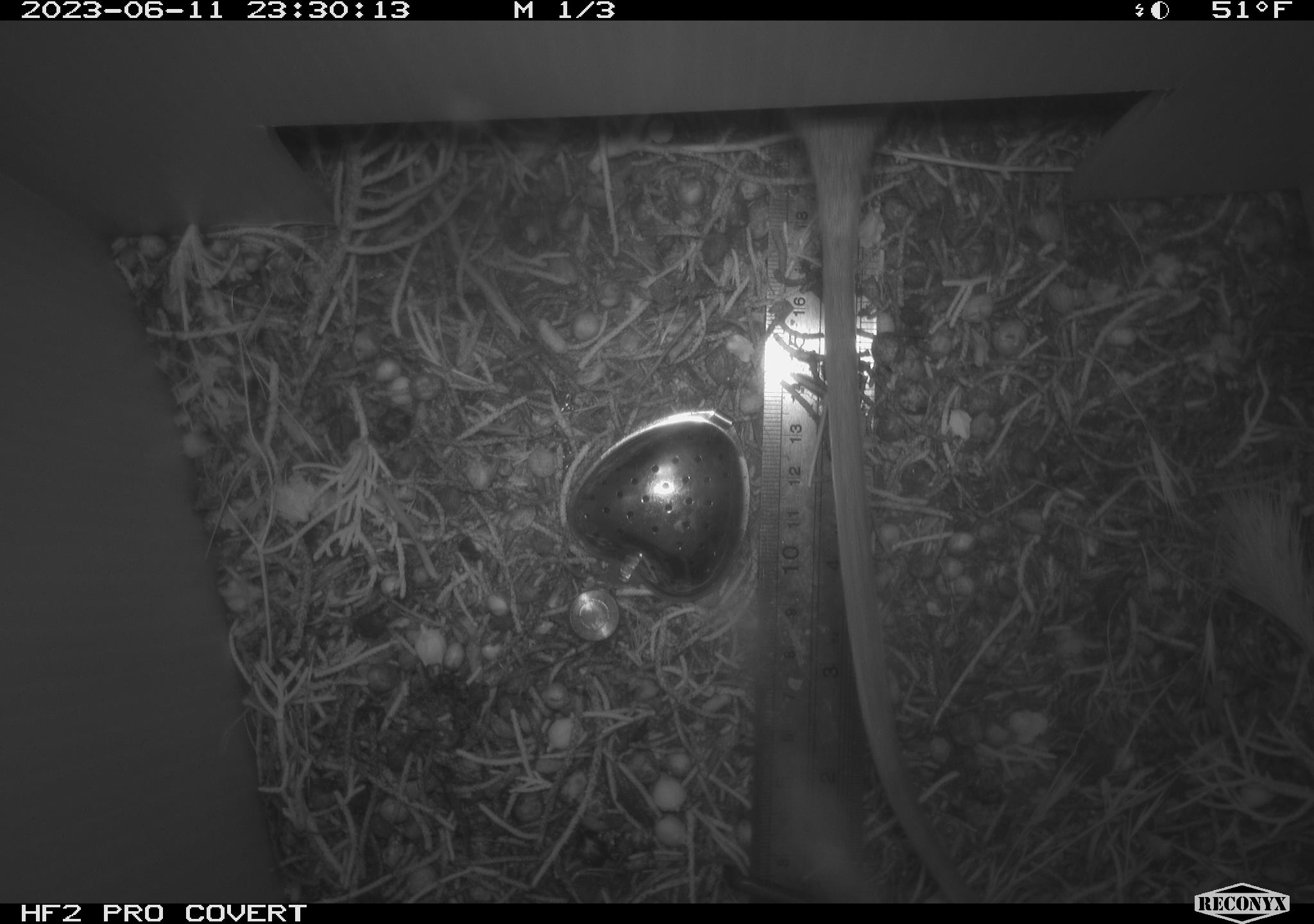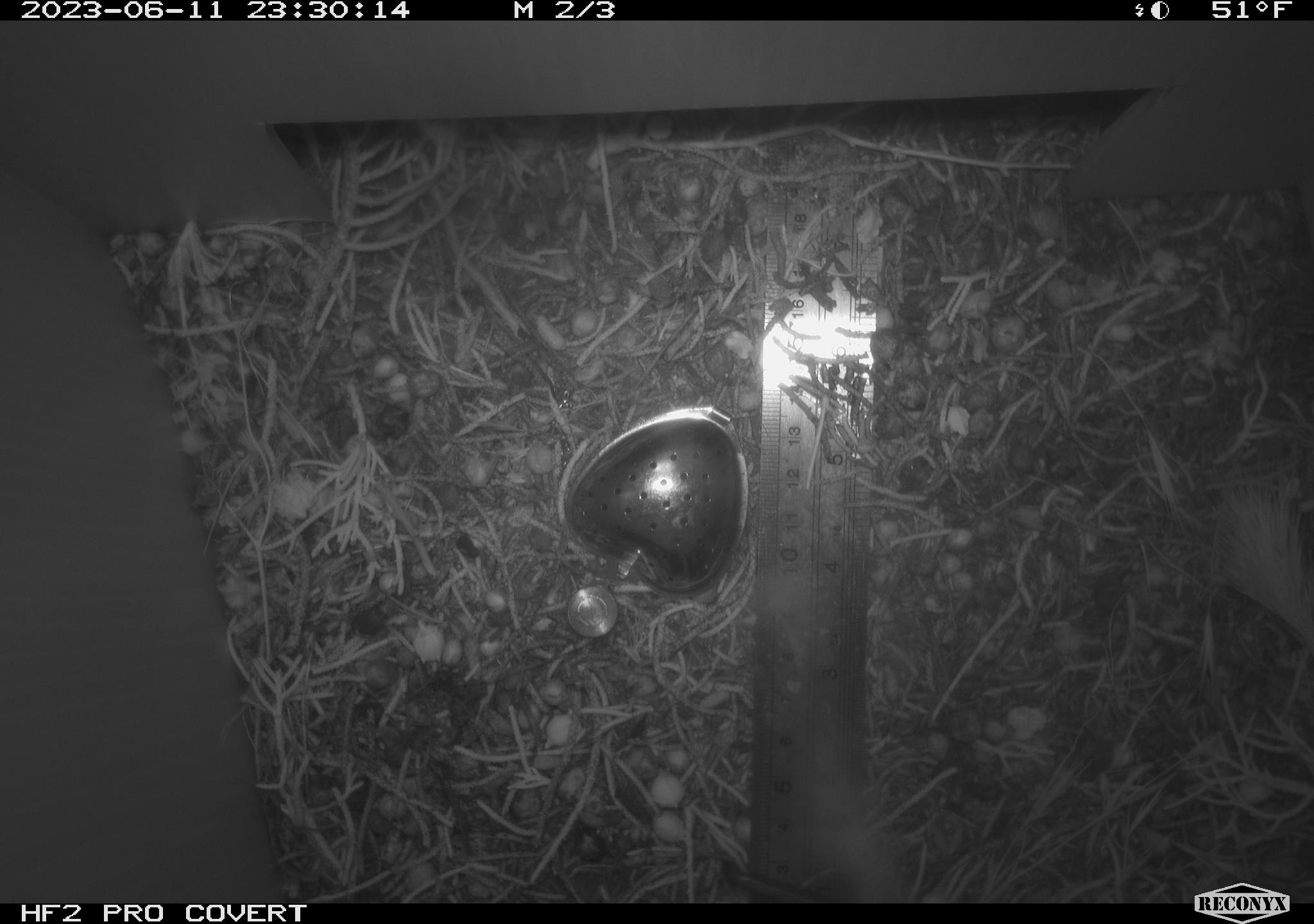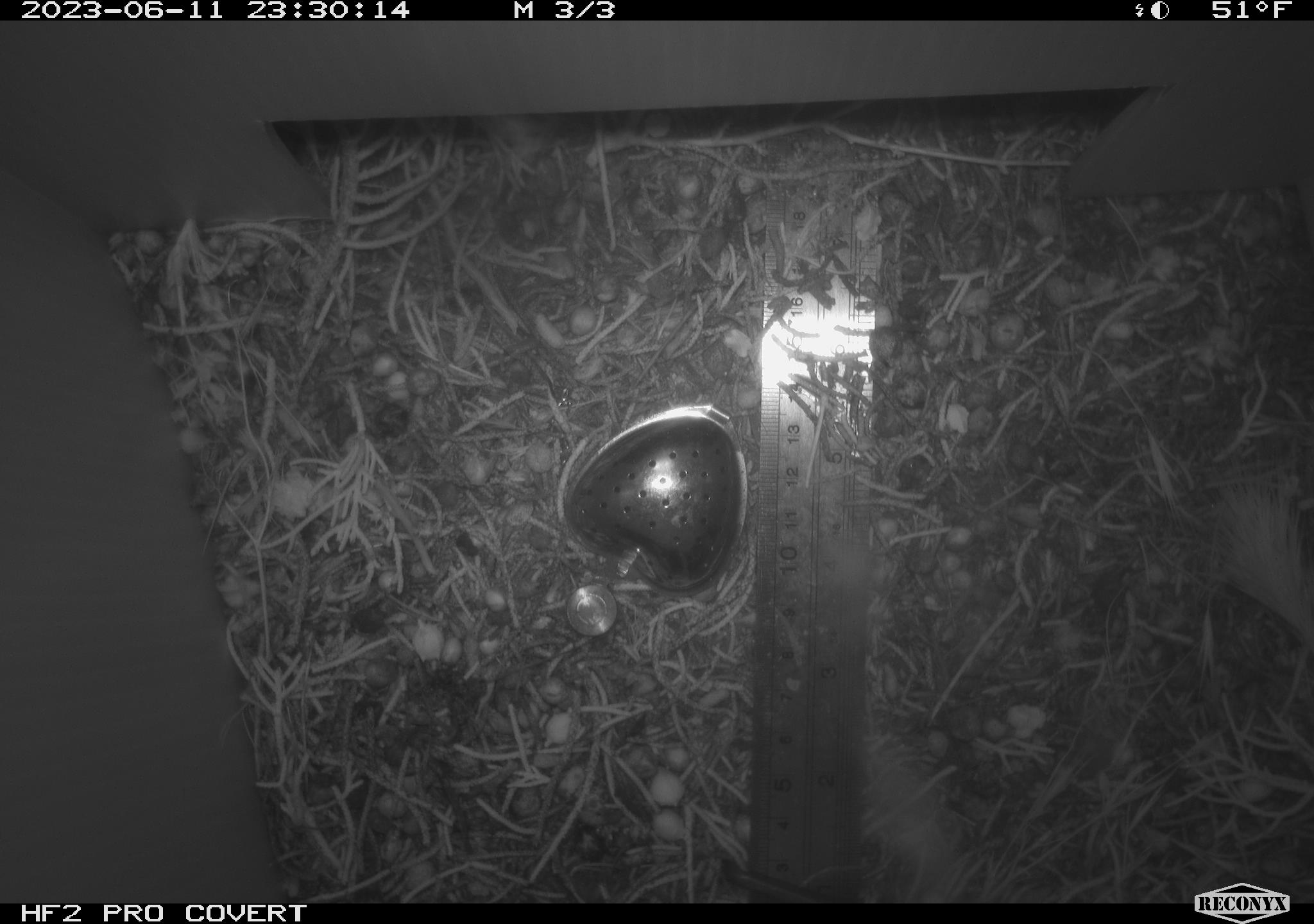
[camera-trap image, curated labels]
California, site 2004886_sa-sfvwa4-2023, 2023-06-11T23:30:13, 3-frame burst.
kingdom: Animalia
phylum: Chordata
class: Mammalia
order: Rodentia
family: Cricetidae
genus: Neotoma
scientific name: Neotoma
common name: pack rat or woodrat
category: neotoma species